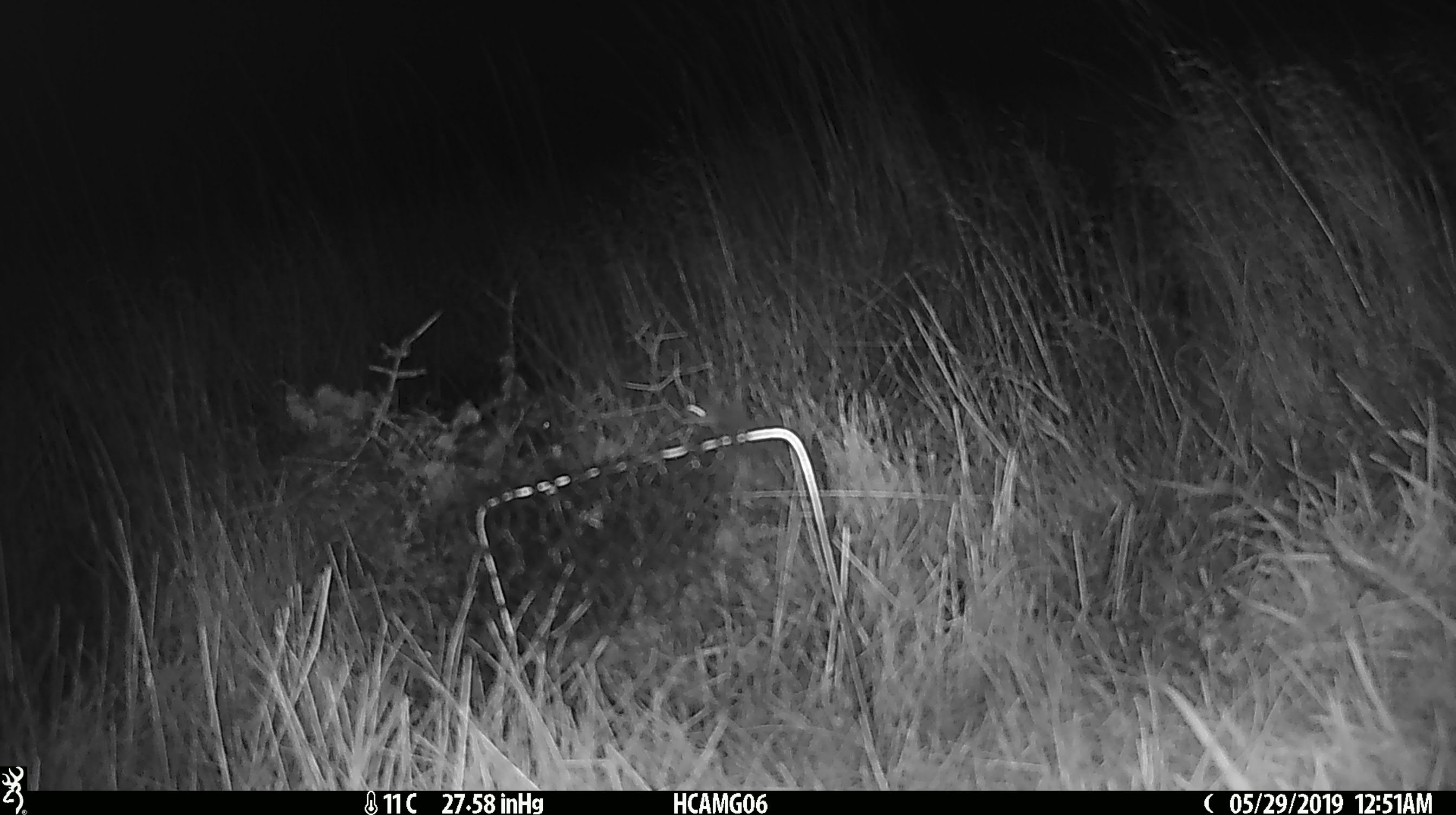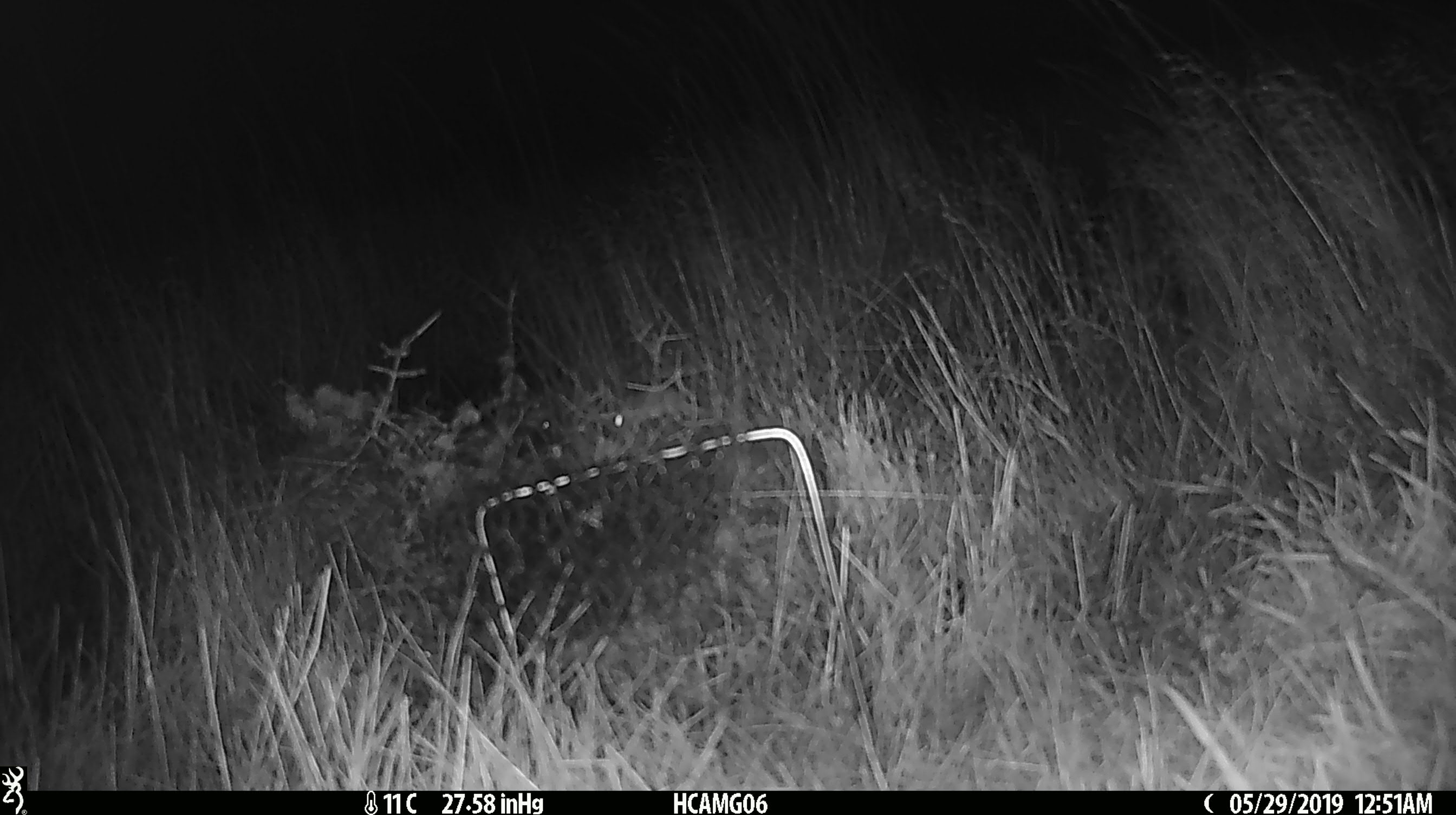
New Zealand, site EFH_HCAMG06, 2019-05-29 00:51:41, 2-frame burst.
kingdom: Animalia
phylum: Chordata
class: Mammalia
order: Rodentia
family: Muridae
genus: Mus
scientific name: Mus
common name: mouse